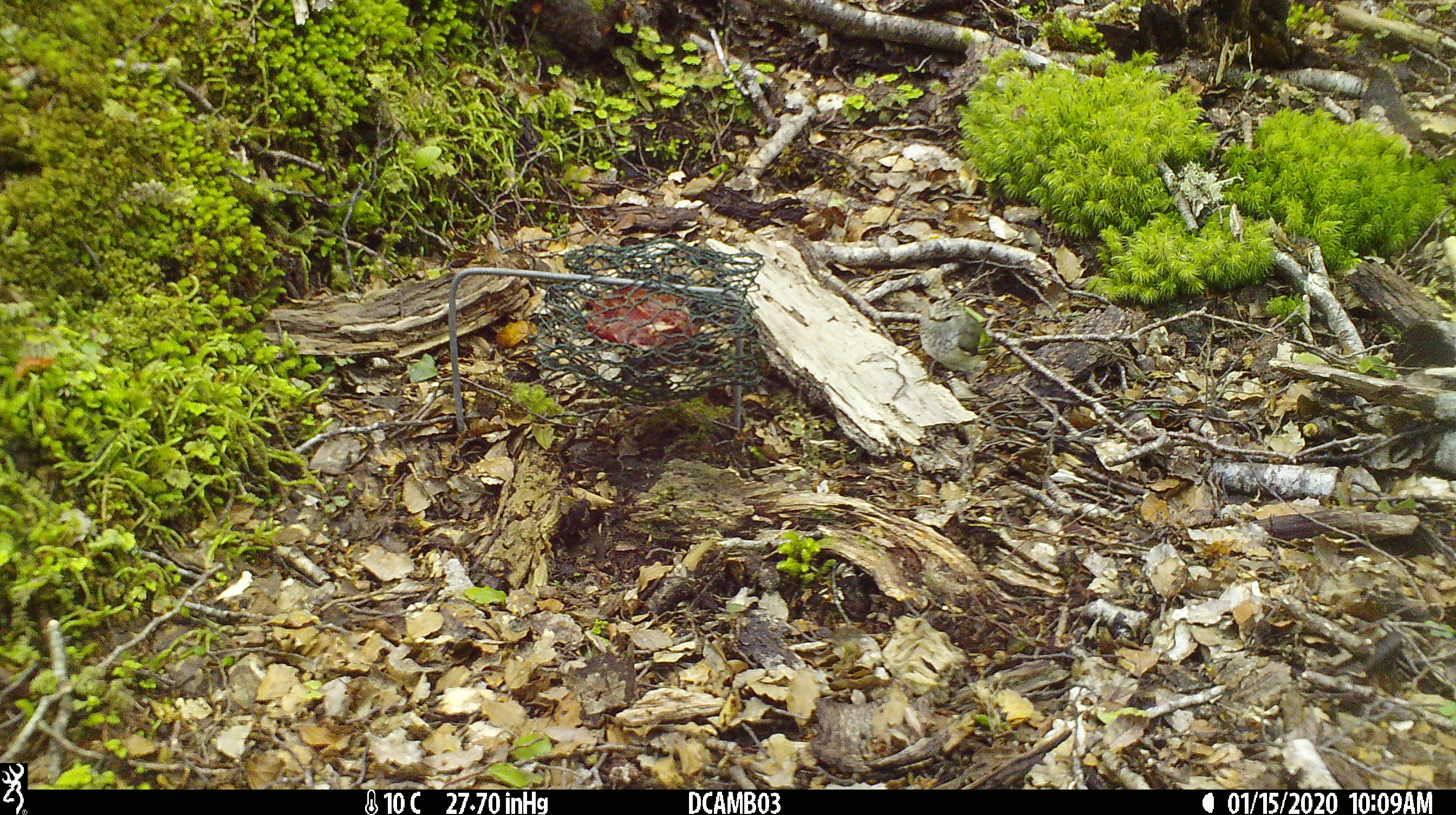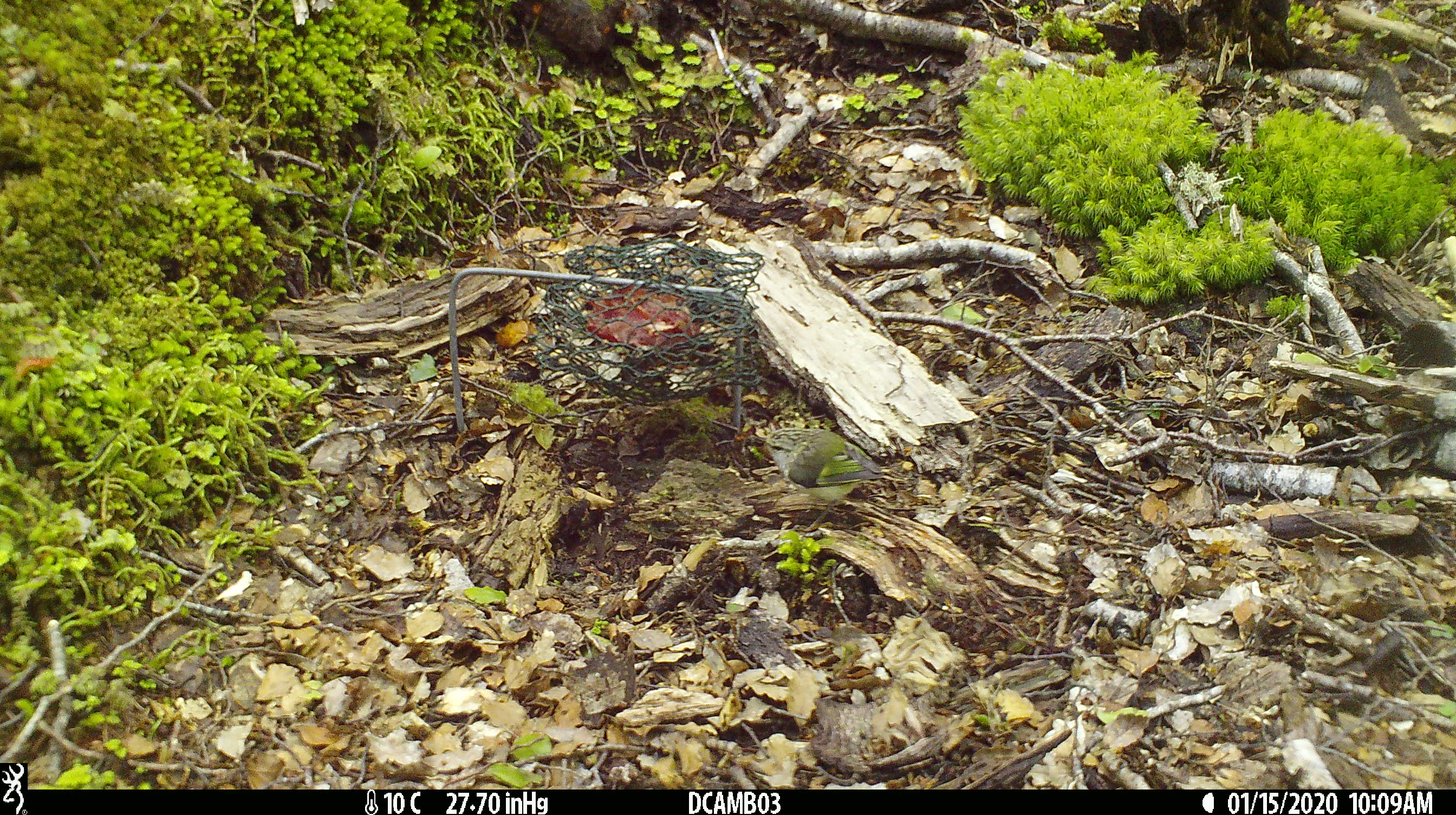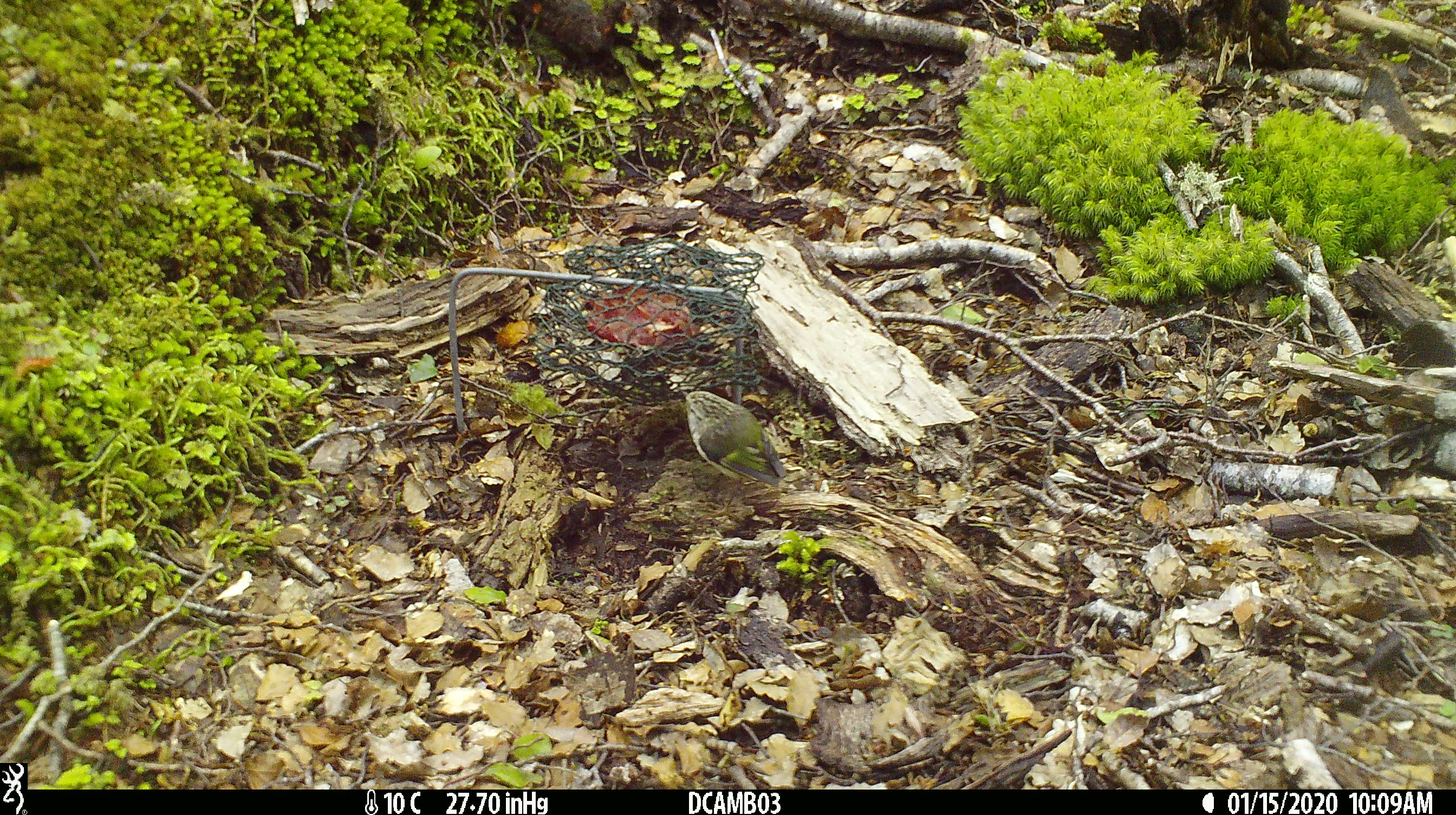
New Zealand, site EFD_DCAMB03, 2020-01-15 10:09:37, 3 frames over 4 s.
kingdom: Animalia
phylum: Chordata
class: Aves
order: Passeriformes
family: Acanthisittidae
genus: Acanthisitta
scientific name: Acanthisitta chloris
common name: rifleman